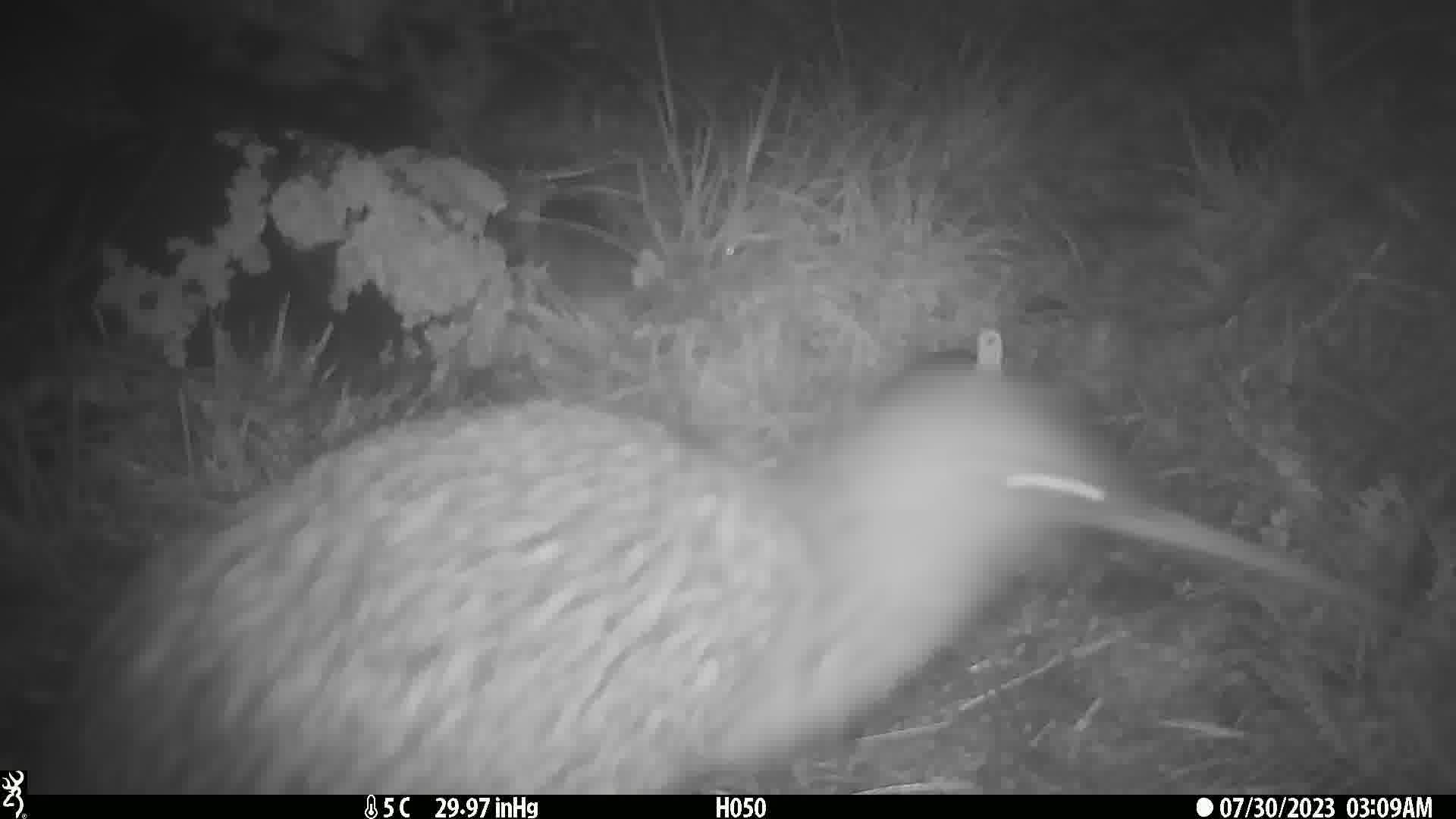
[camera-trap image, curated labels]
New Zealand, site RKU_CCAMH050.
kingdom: Animalia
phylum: Chordata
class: Aves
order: Apterygiformes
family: Apterygidae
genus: Apteryx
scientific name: Apteryx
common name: kiwi